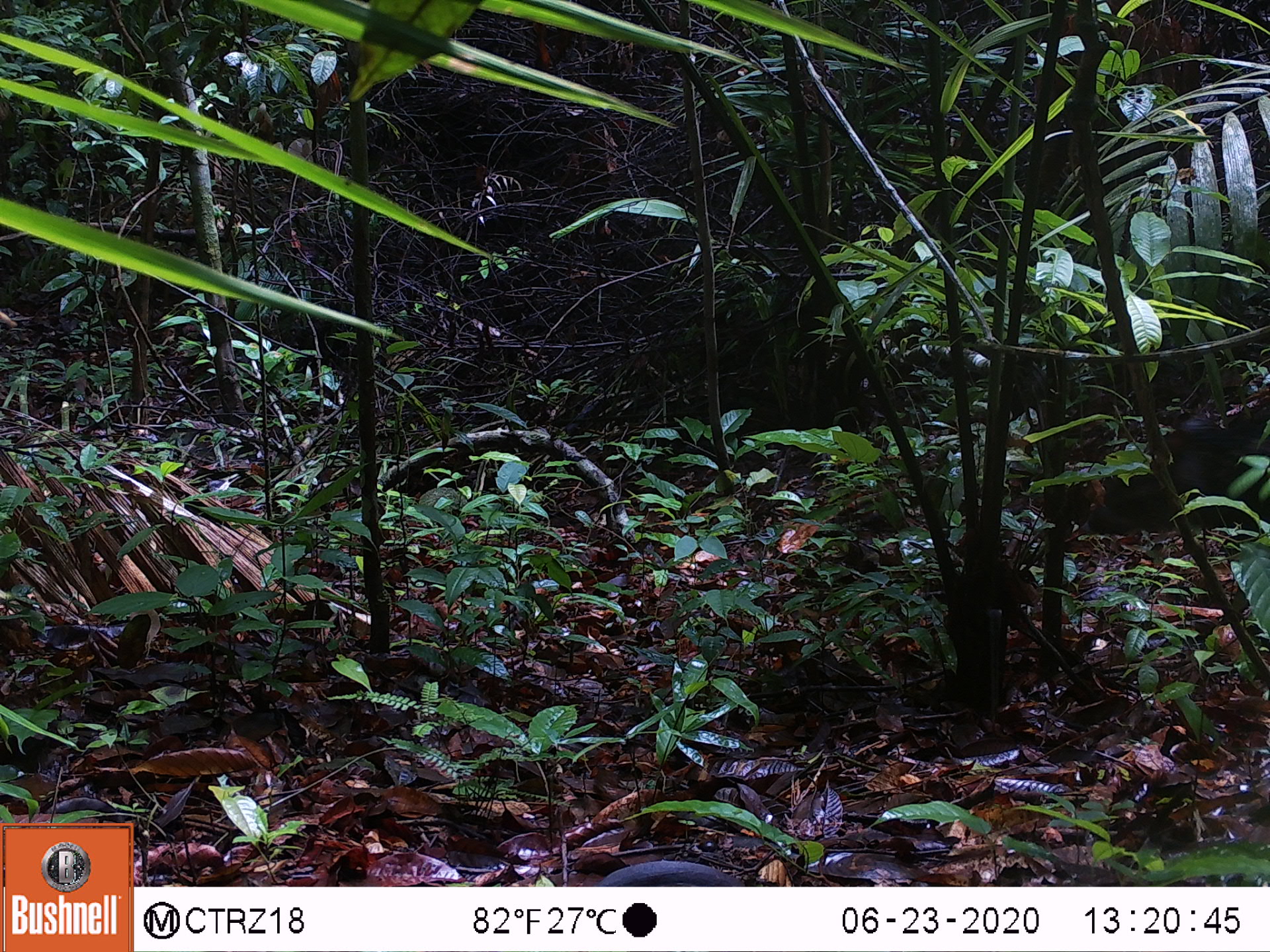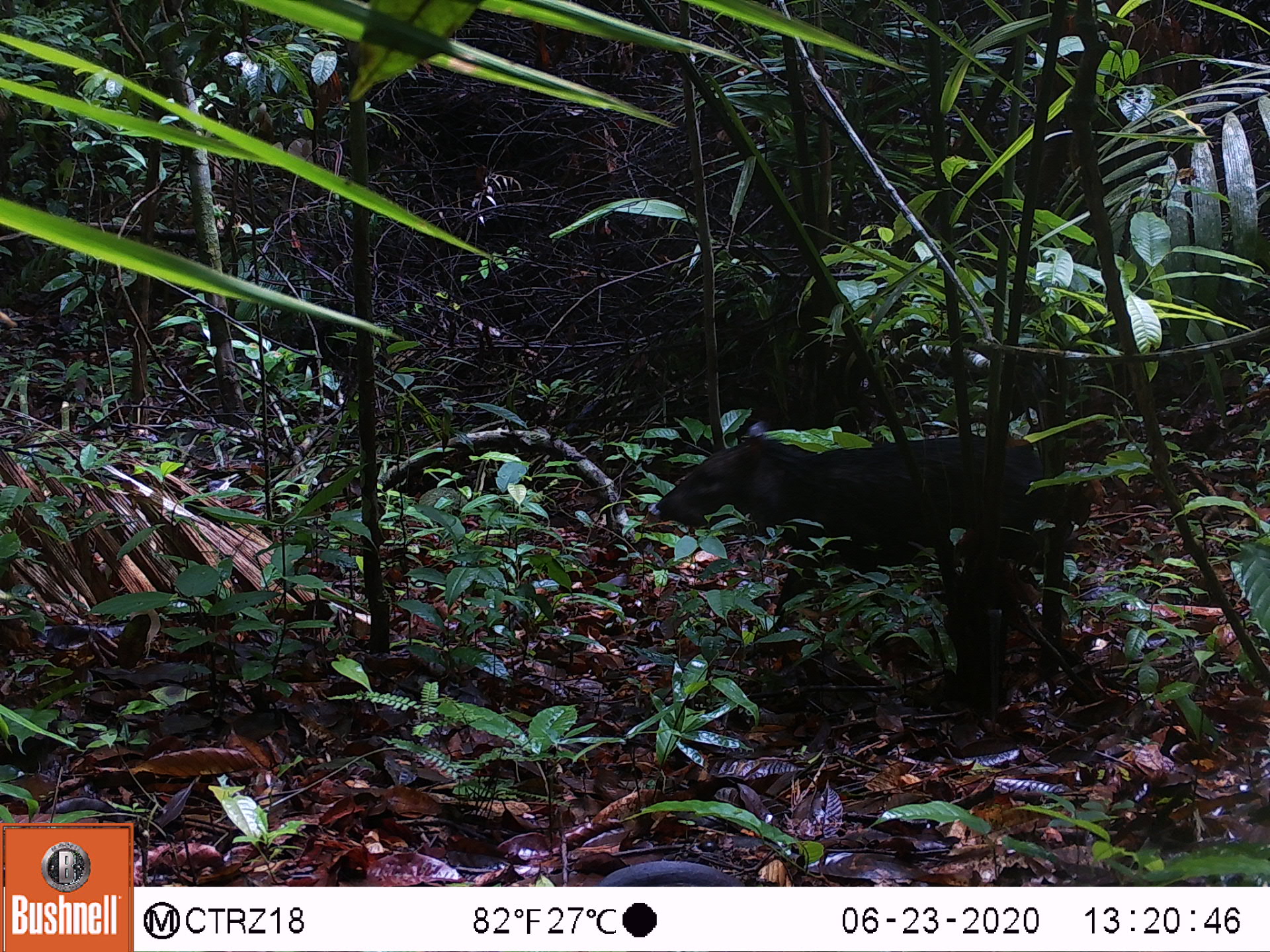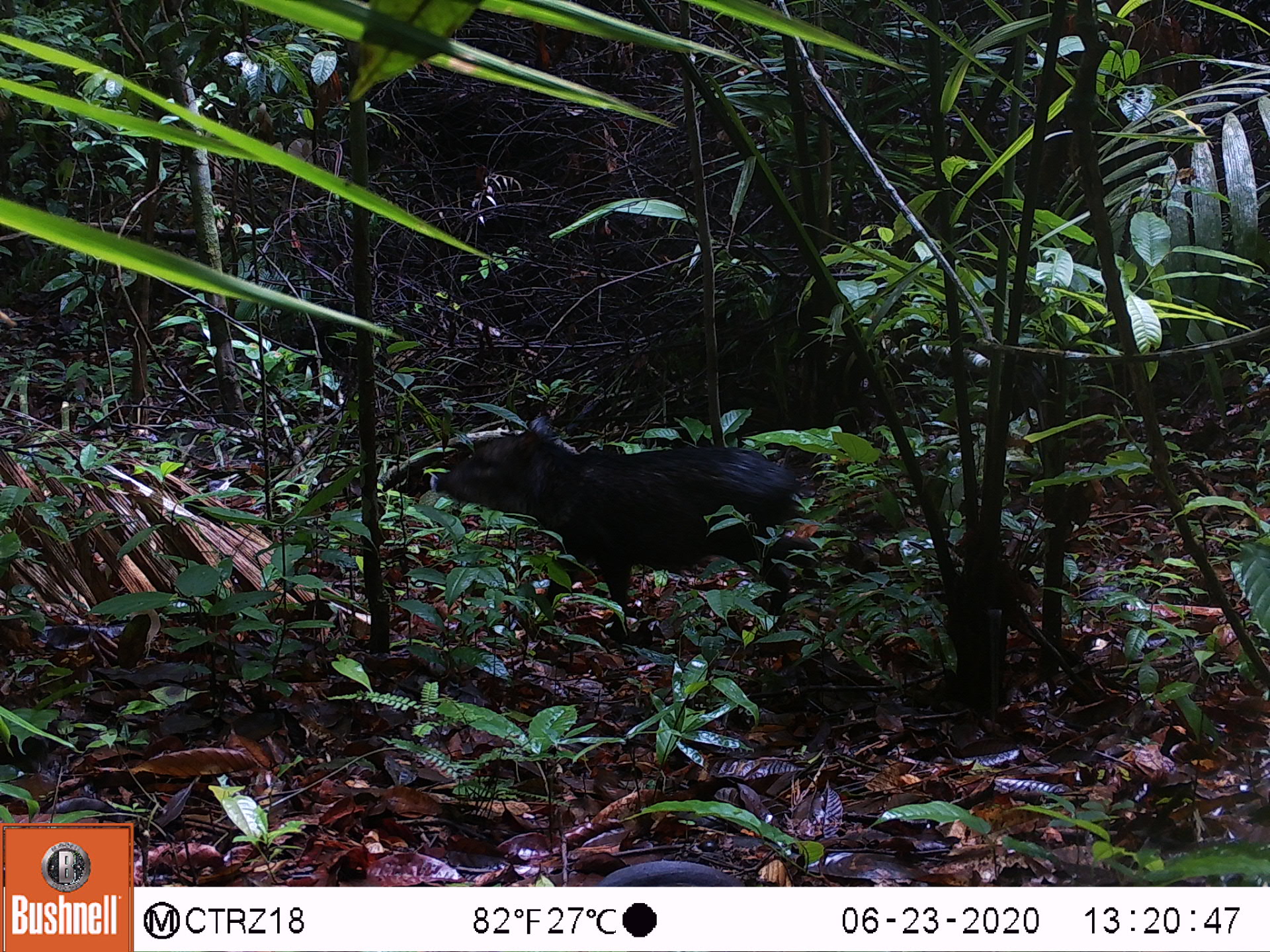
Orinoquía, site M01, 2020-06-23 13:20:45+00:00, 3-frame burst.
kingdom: Animalia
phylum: Chordata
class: Mammalia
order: Artiodactyla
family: Tayassuidae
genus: Pecari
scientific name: Pecari tajacu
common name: collared peccary